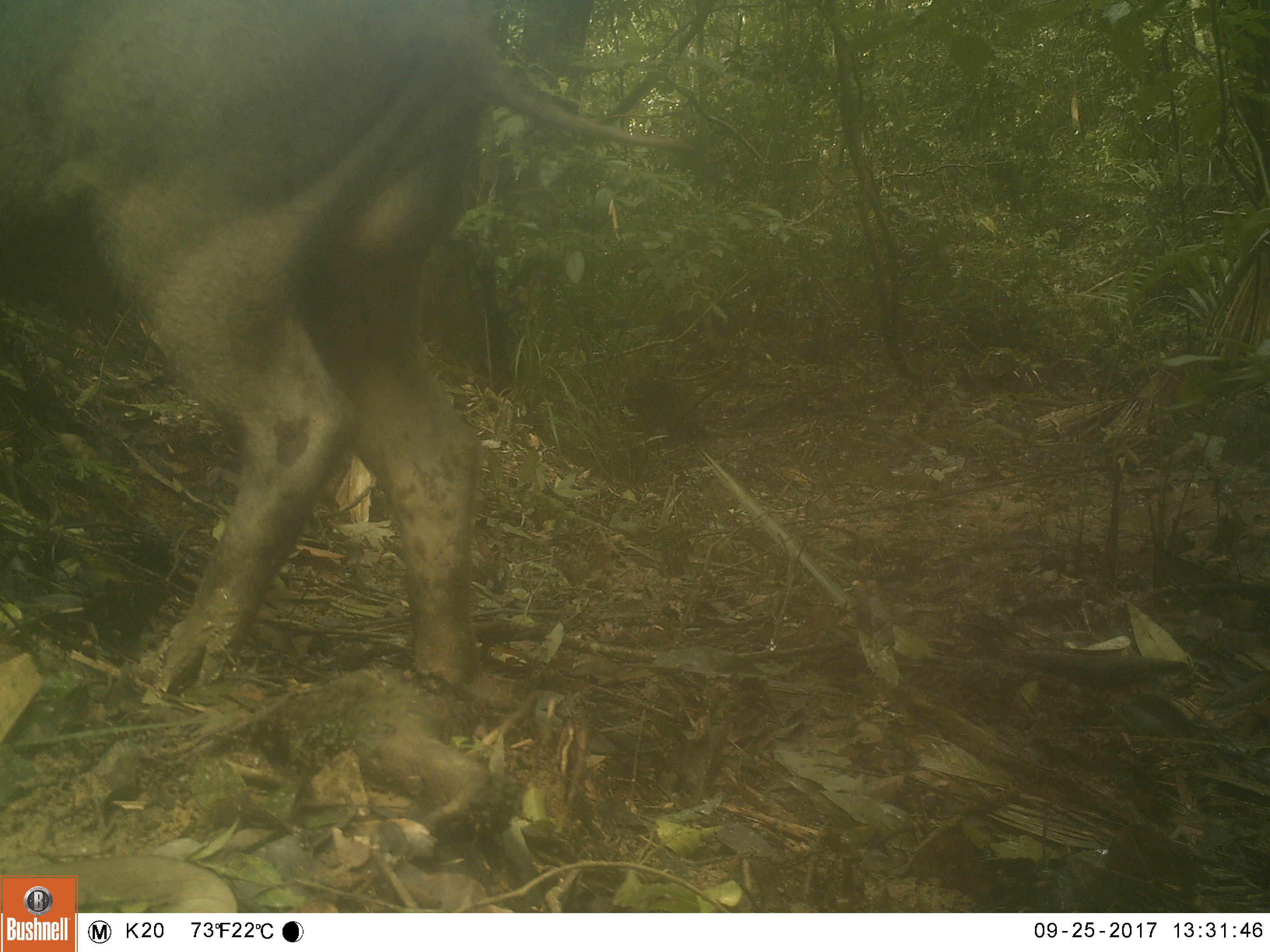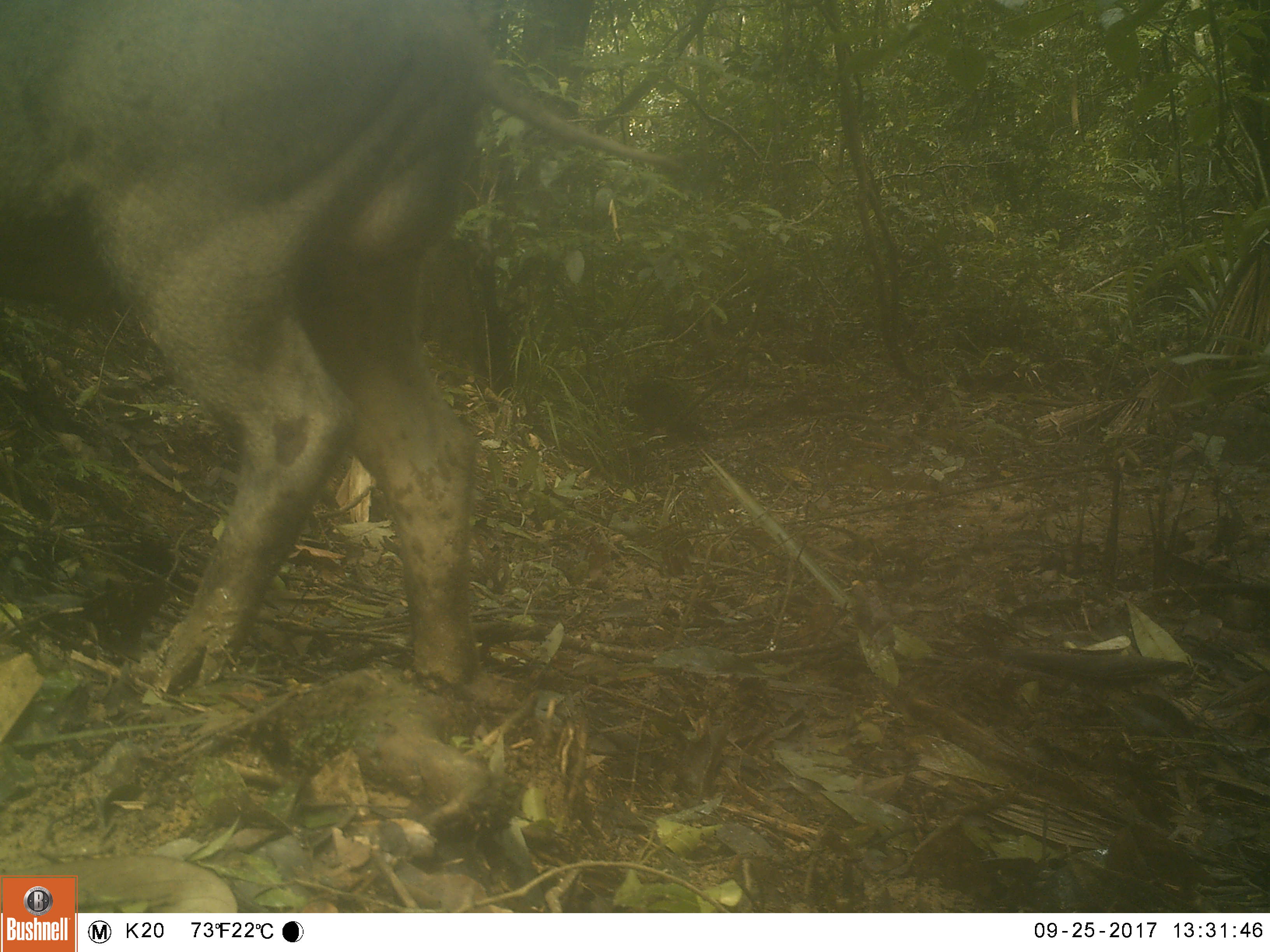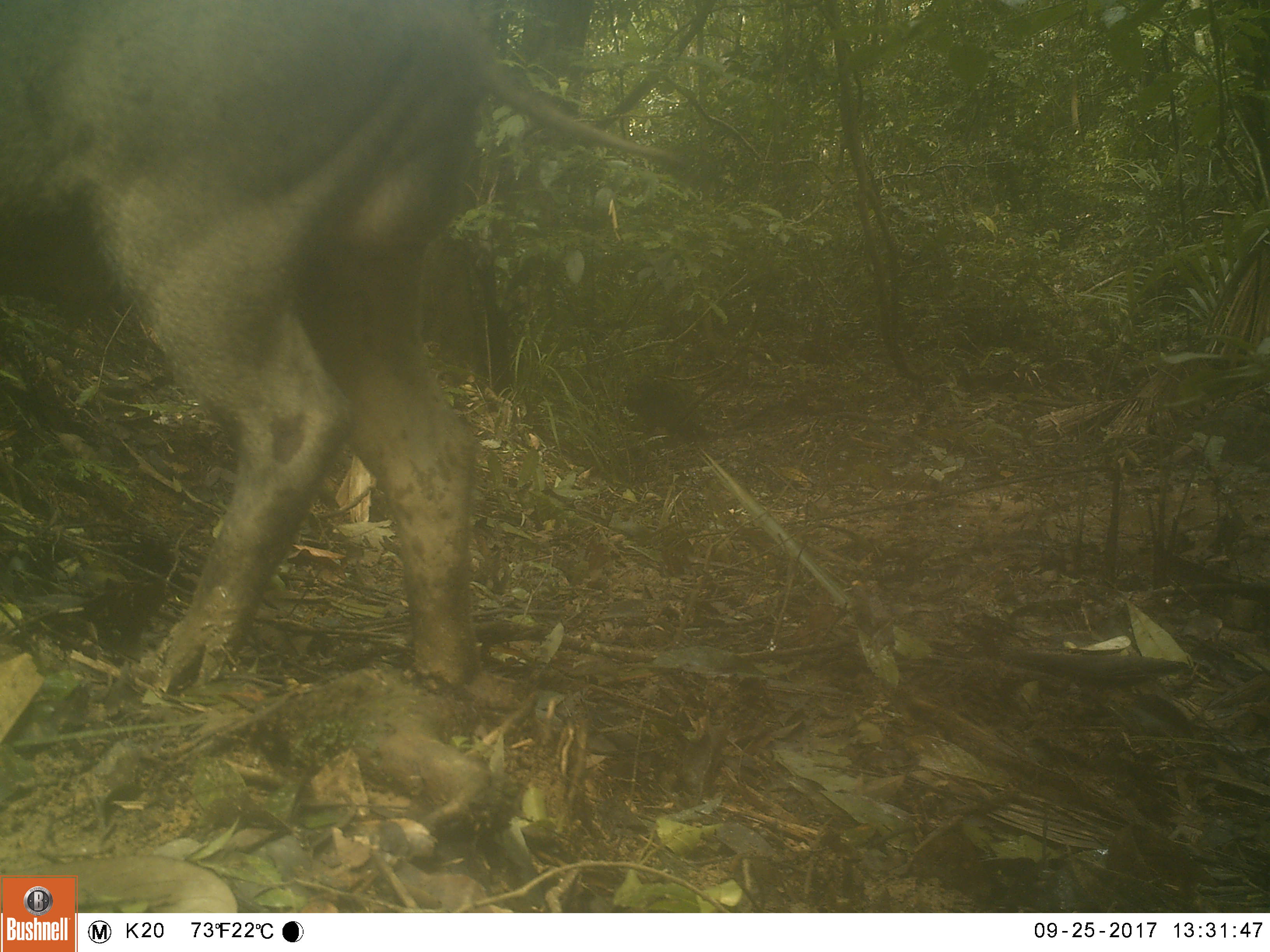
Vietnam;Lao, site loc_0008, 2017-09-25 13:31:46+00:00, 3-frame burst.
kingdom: Animalia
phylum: Chordata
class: Mammalia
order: Artiodactyla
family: Suidae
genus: Sus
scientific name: Sus scrofa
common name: eurasian wild pig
Eurasian wild pig (Sus scrofa). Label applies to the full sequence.